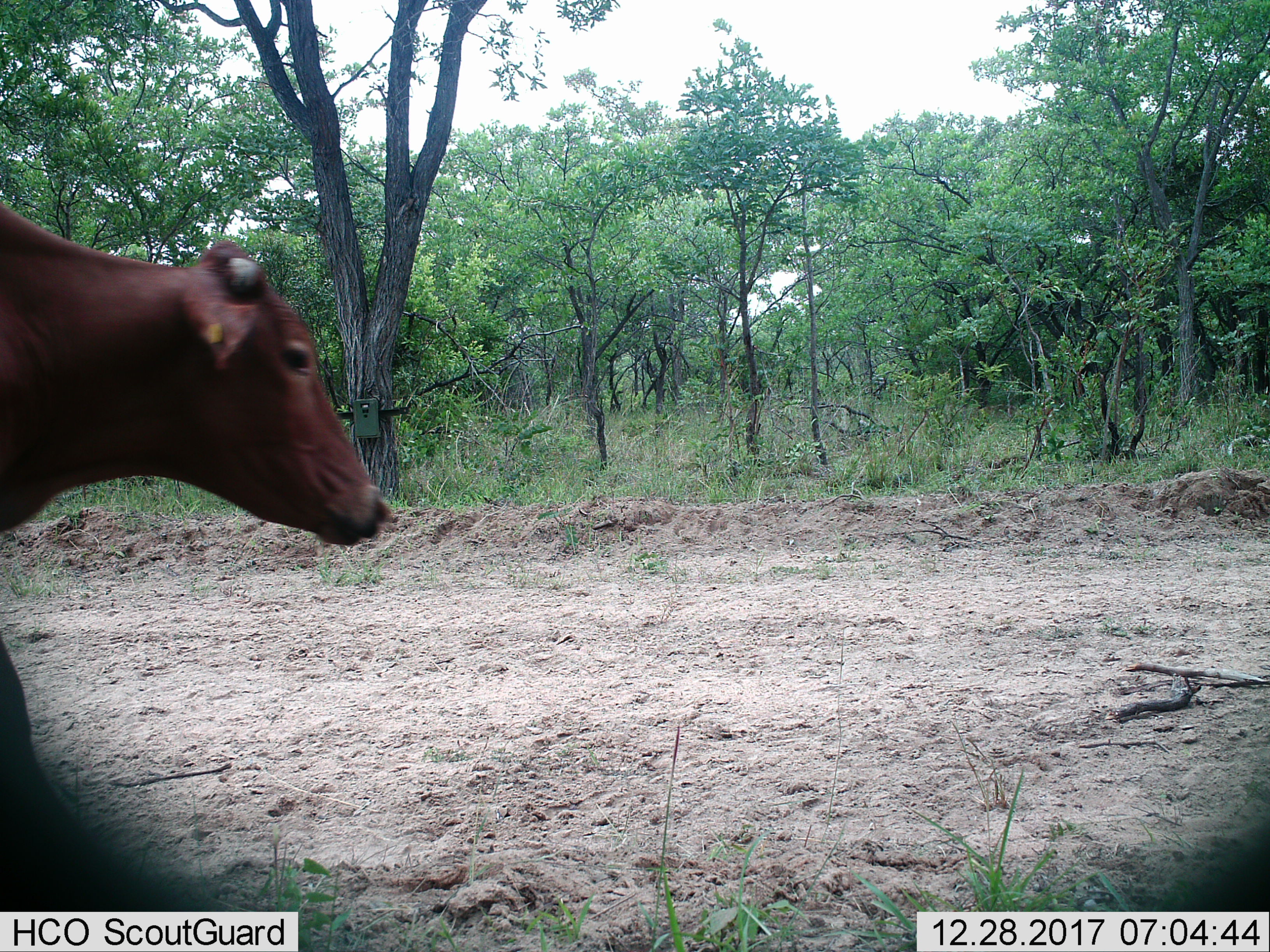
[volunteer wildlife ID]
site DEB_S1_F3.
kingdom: Animalia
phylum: Chordata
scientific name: Vertebrata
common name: domestic animal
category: domesticanimal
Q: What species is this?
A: Domesticanimal (domestic animal) (Vertebrata).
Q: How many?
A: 1.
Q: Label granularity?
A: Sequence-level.